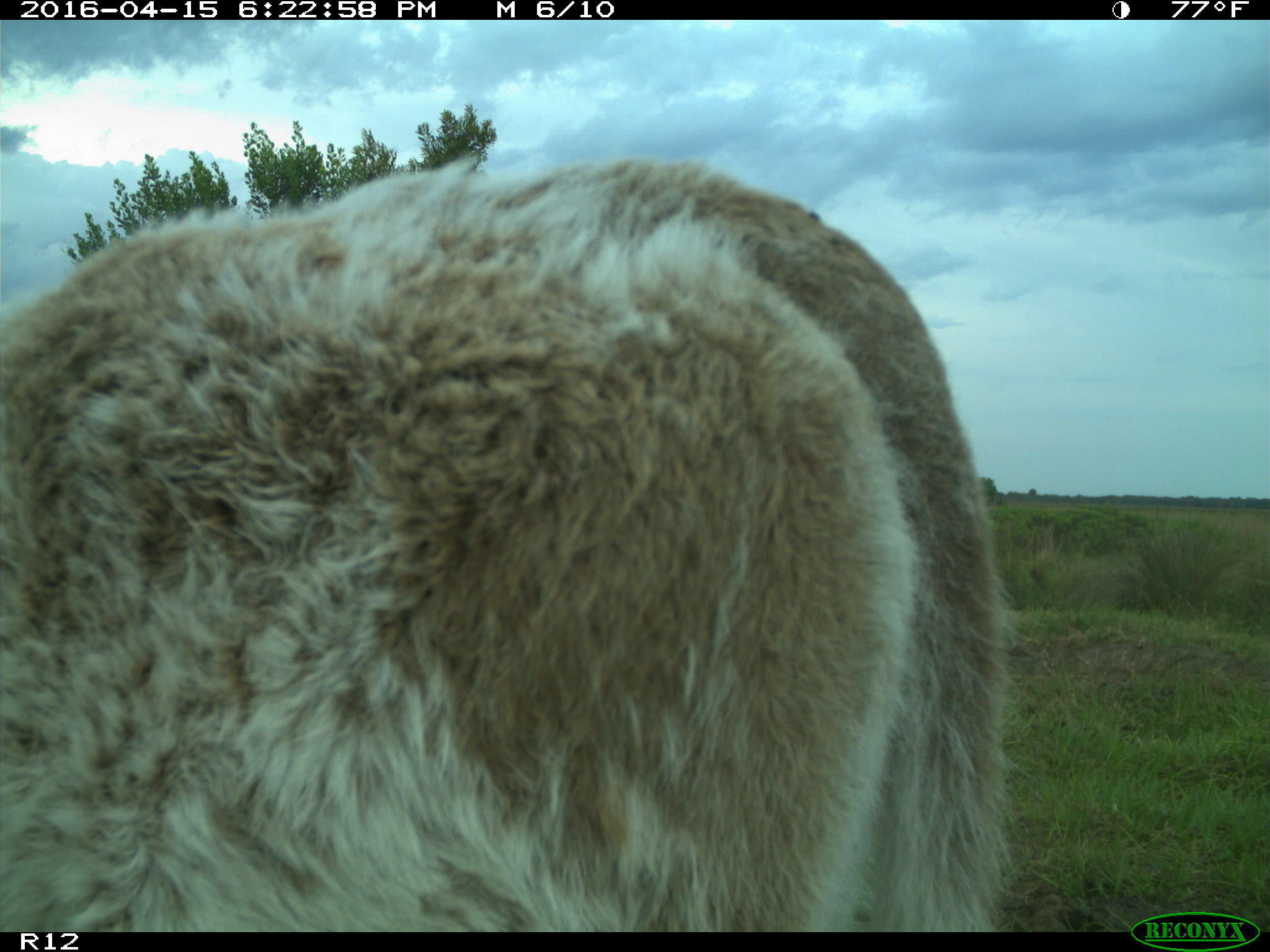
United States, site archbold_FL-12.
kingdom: Animalia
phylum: Chordata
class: Mammalia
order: Artiodactyla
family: Bovidae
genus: Bos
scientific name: Bos taurus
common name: domestic cow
Bos taurus (domestic cow).